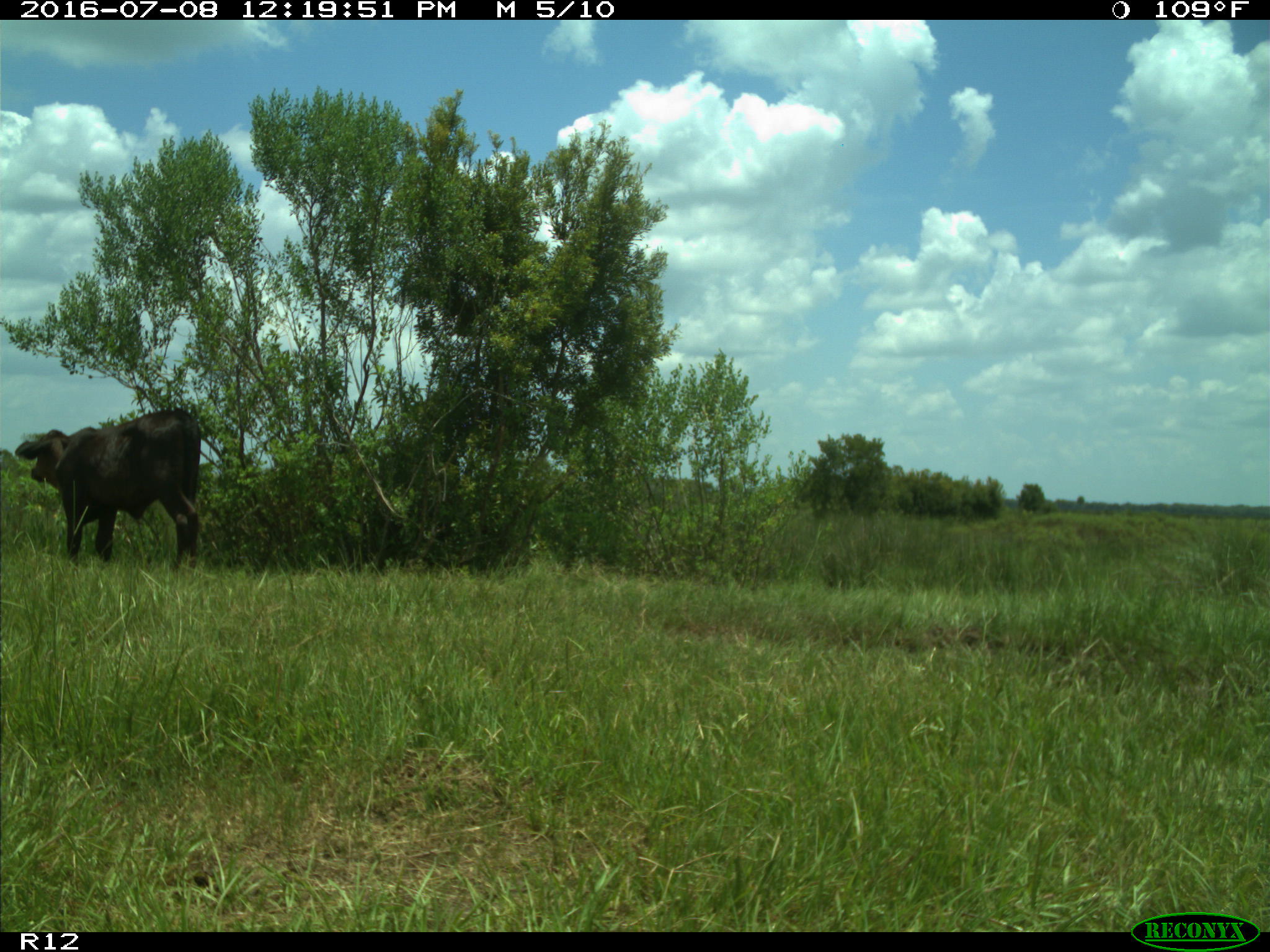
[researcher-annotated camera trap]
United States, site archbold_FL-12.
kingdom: Animalia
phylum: Chordata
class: Mammalia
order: Artiodactyla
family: Bovidae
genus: Bos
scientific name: Bos taurus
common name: domestic cow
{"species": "Bos taurus (domestic cow)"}